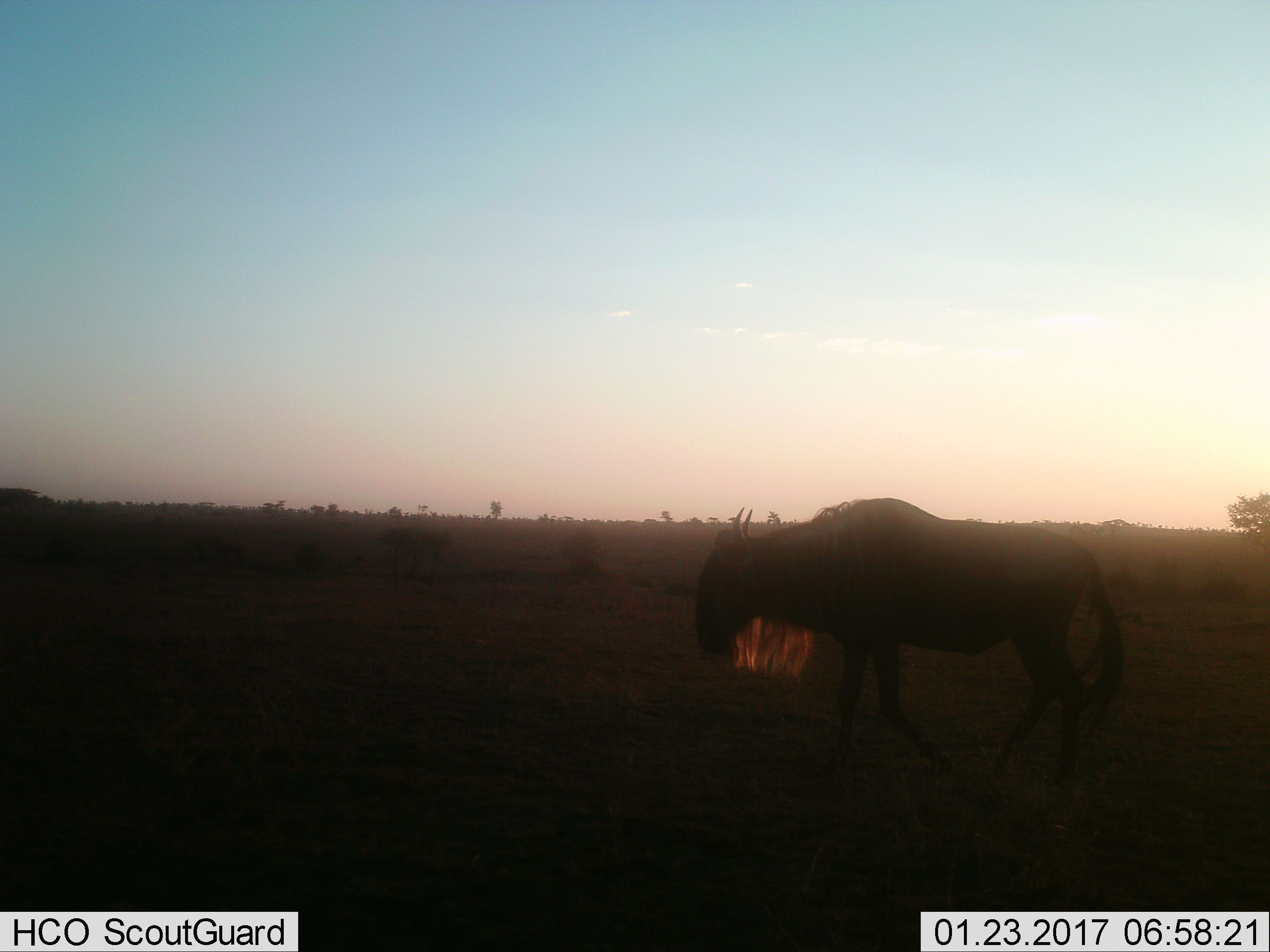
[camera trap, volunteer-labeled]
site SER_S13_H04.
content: unidentified animal